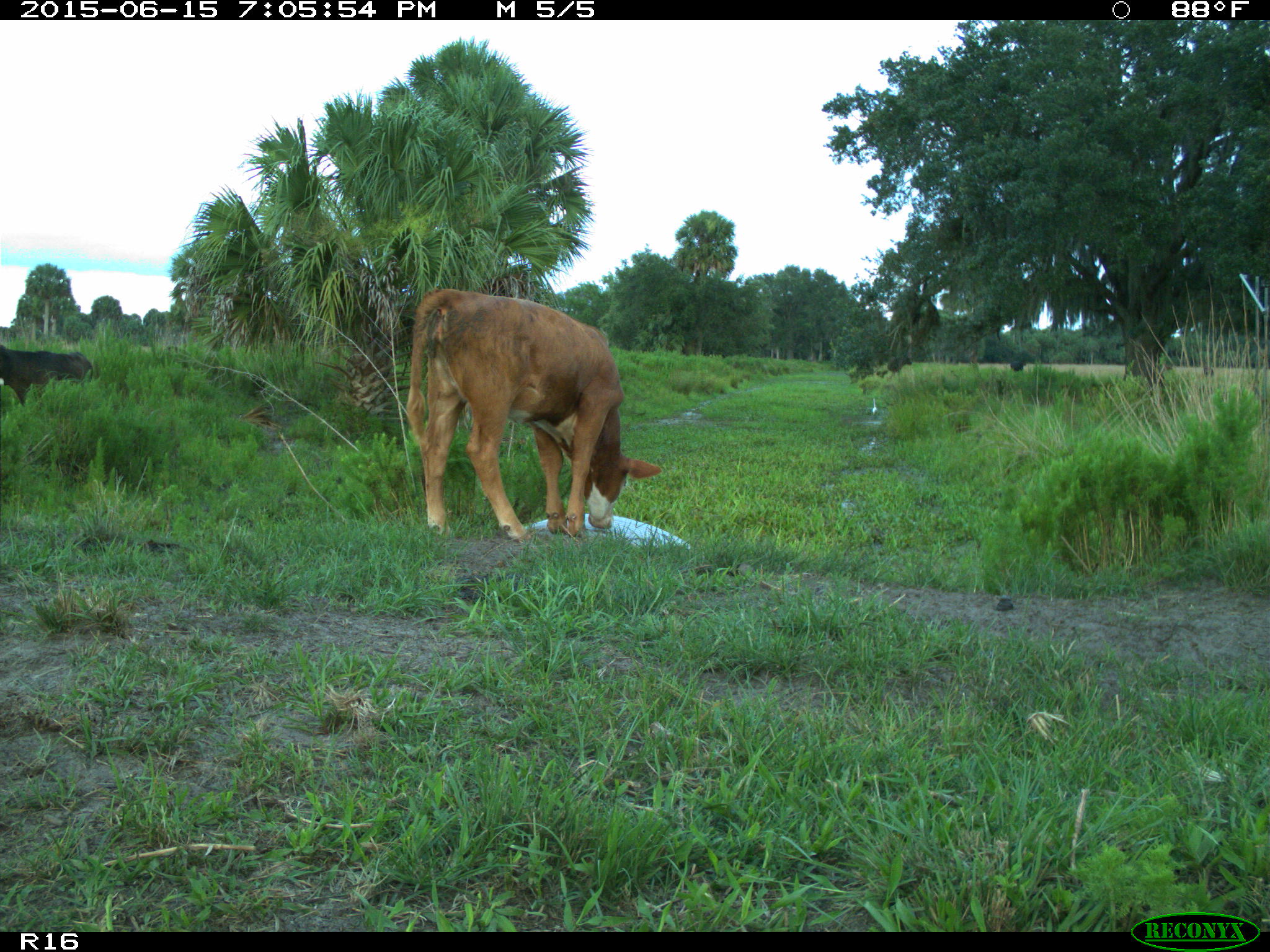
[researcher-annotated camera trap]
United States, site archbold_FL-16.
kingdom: Animalia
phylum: Chordata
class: Mammalia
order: Artiodactyla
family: Bovidae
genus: Bos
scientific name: Bos taurus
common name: domestic cow